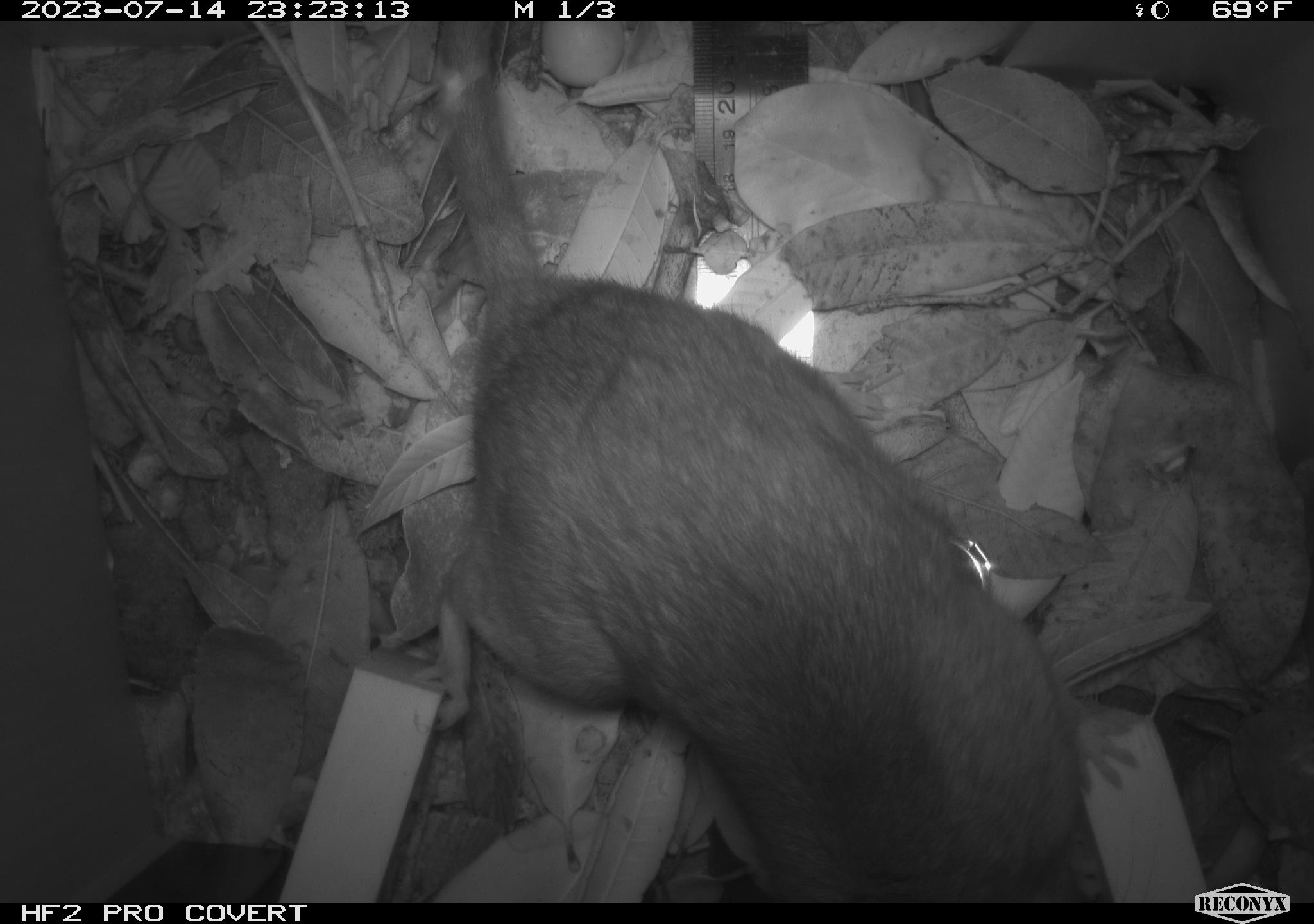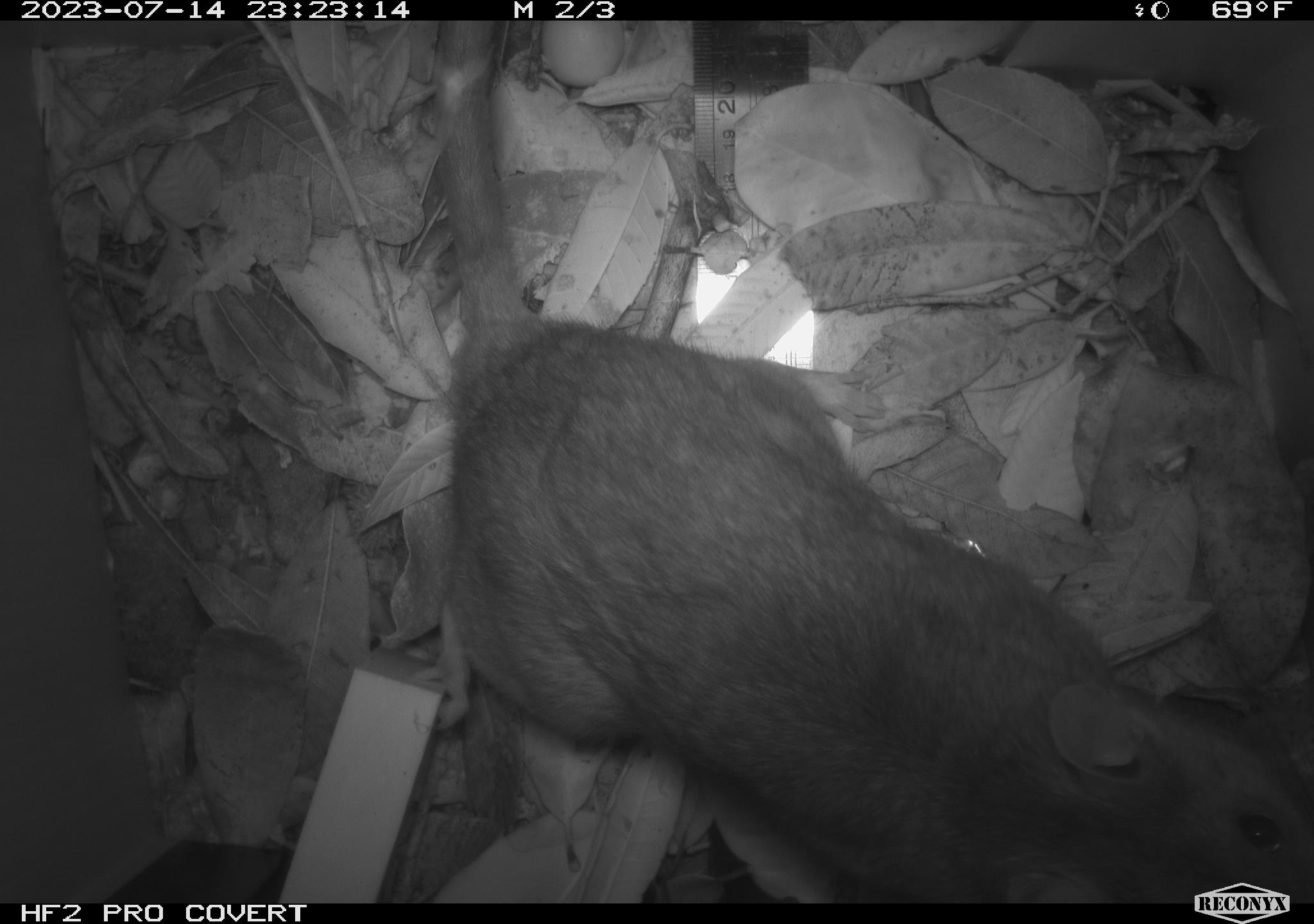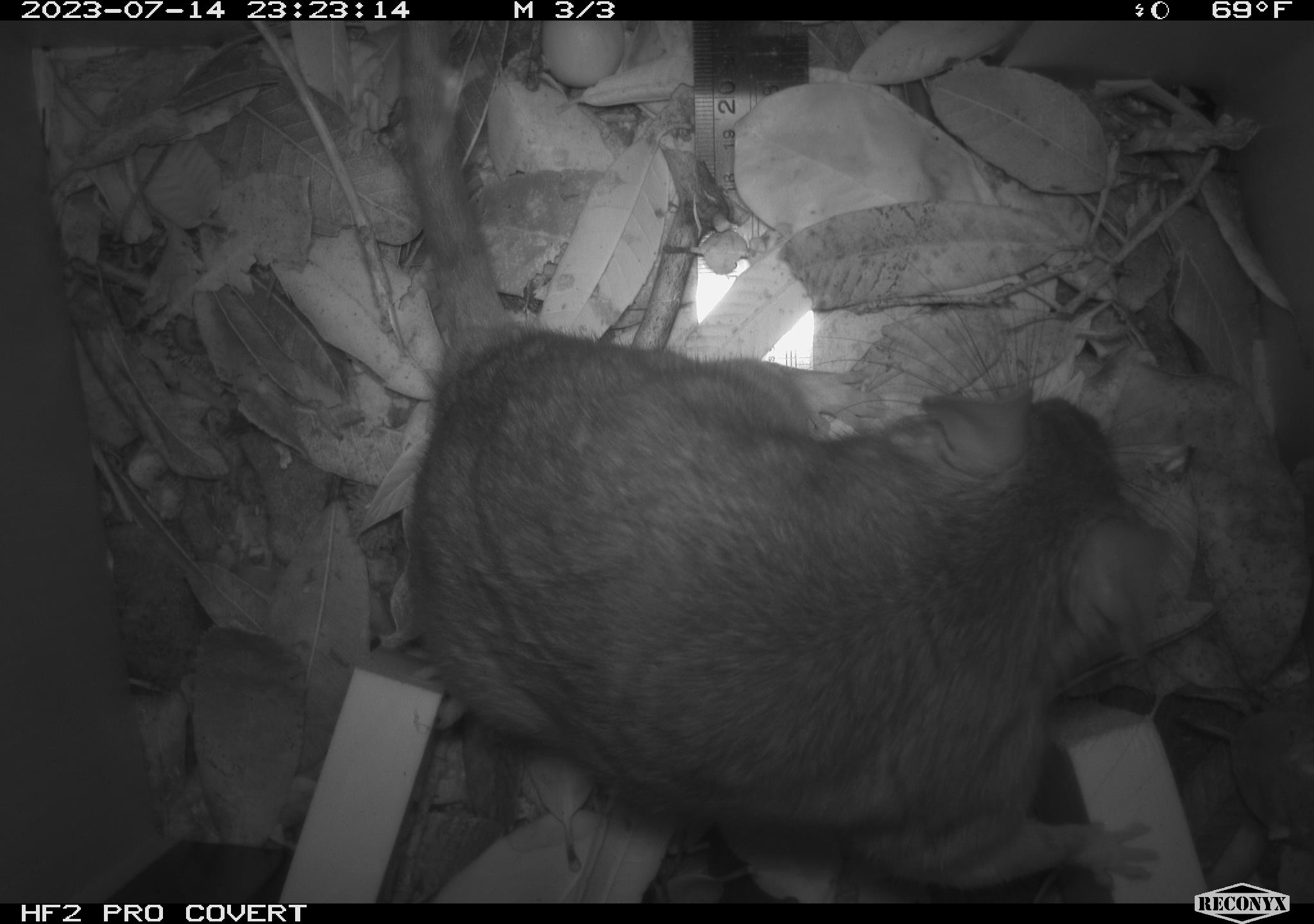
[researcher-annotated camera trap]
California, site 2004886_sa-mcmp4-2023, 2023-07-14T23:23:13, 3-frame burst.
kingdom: Animalia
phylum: Chordata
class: Mammalia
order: Rodentia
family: Cricetidae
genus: Neotoma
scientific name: Neotoma fuscipes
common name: dusky-footed woodrat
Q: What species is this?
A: Dusky-footed woodrat (Neotoma fuscipes).